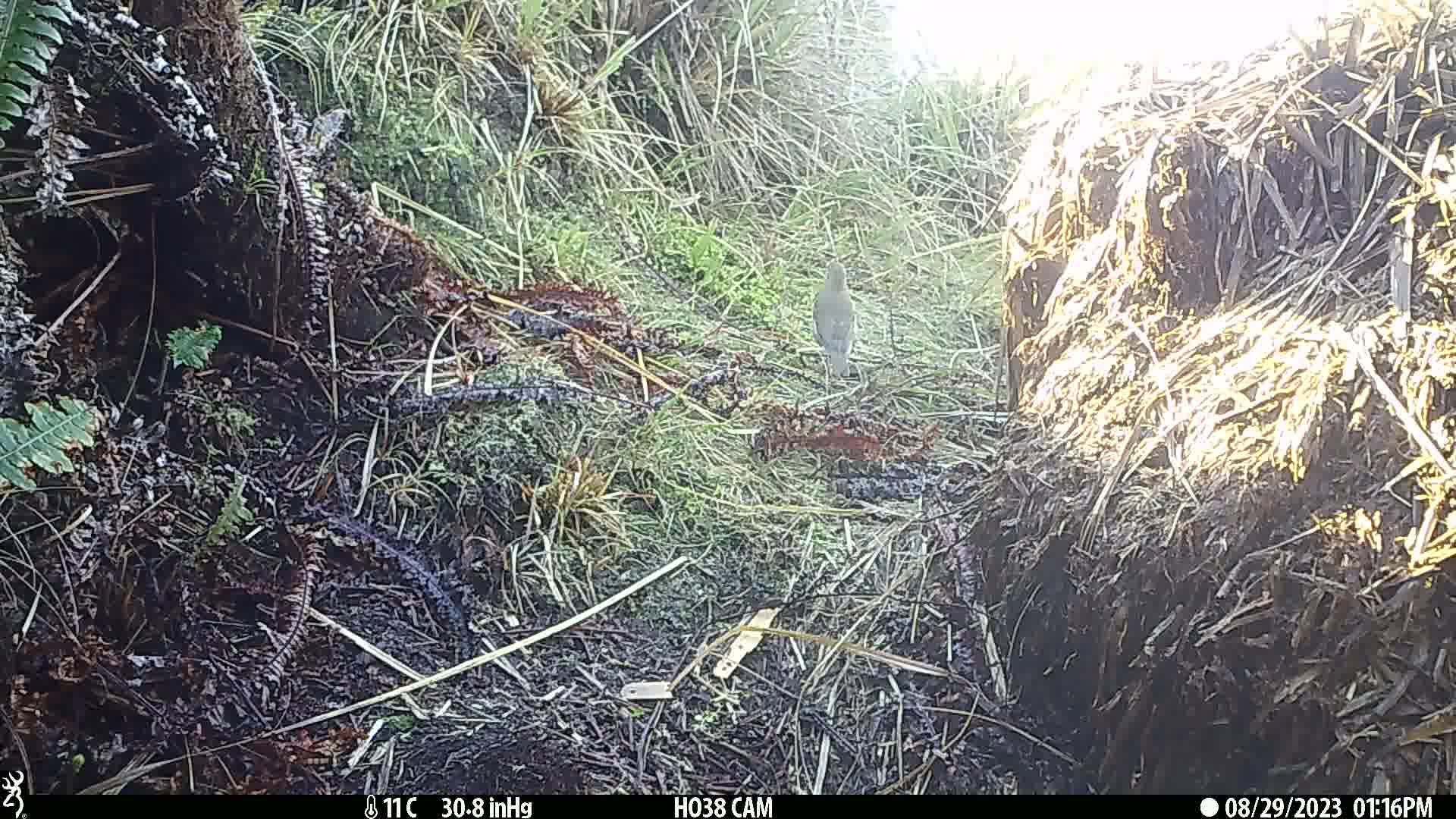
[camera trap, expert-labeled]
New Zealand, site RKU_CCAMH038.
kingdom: Animalia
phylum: Chordata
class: Aves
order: Passeriformes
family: Turdidae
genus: Turdus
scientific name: Turdus philomelos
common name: song thrush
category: thrush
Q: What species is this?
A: Thrush (song thrush) (Turdus philomelos).